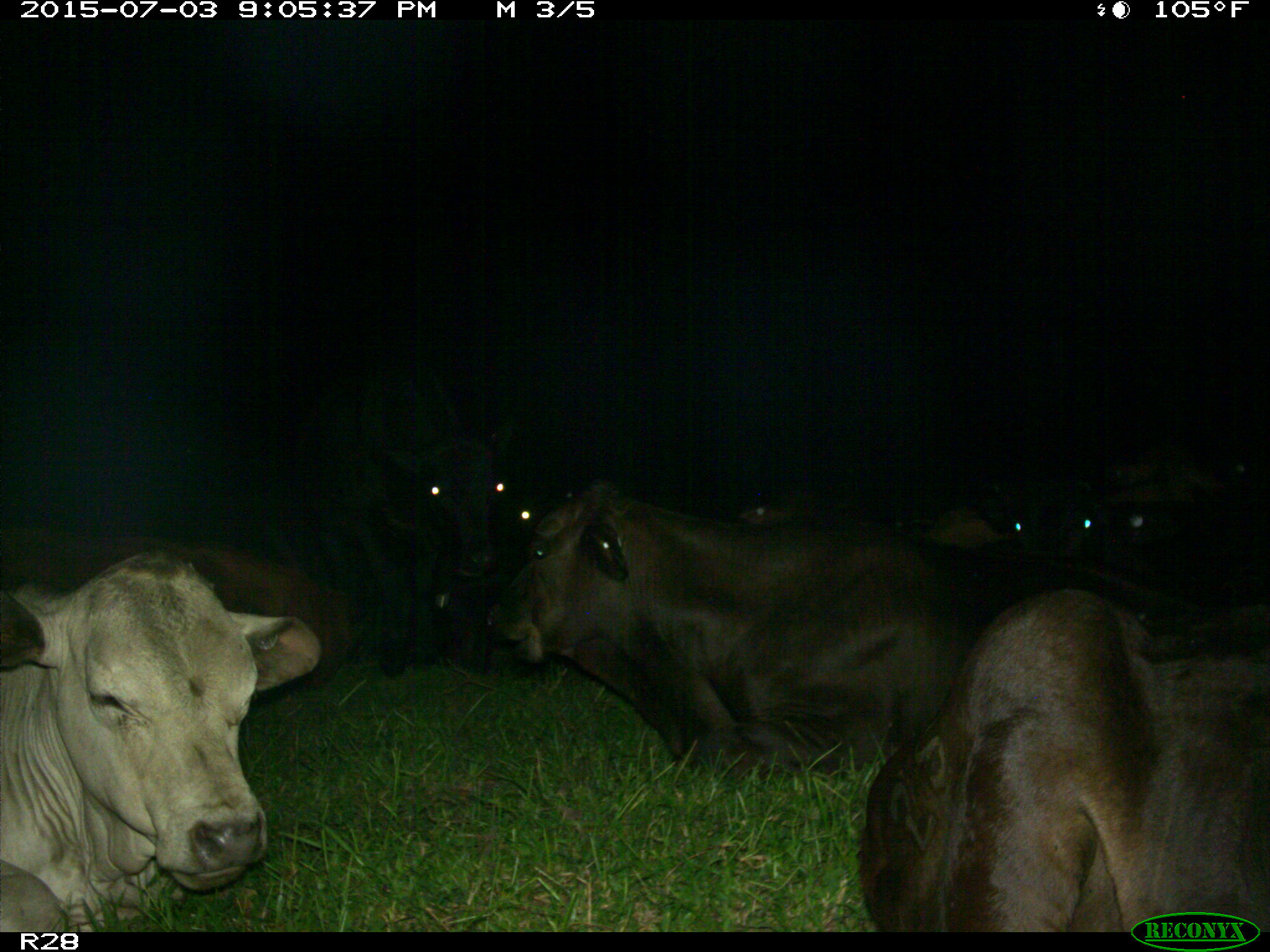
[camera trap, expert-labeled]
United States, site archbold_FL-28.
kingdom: Animalia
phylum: Chordata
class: Mammalia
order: Artiodactyla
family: Bovidae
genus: Bos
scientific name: Bos taurus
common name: domestic cow